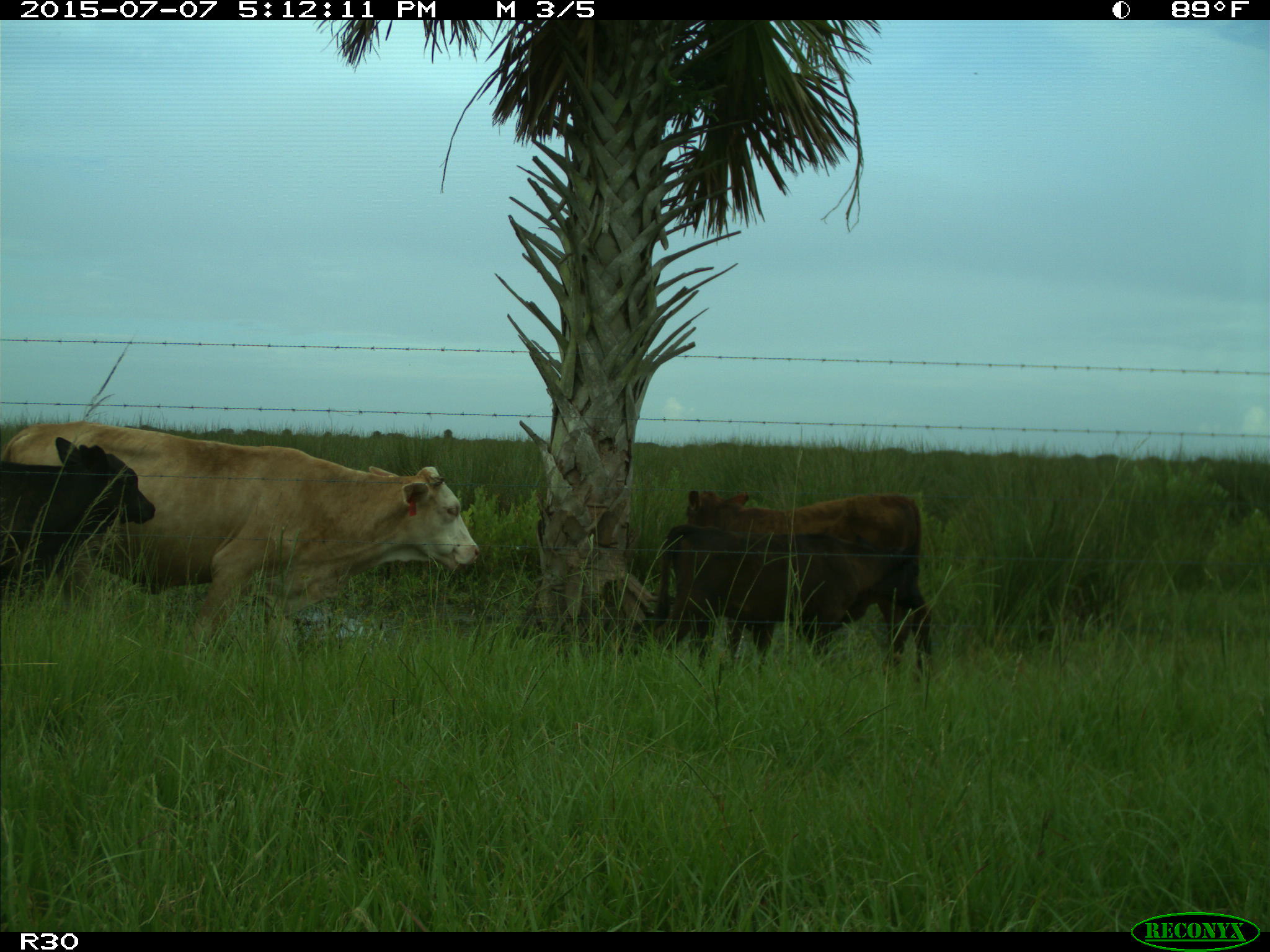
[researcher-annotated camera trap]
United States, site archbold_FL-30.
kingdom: Animalia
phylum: Chordata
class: Mammalia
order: Artiodactyla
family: Bovidae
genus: Bos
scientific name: Bos taurus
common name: domestic cow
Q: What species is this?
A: Bos taurus (domestic cow).